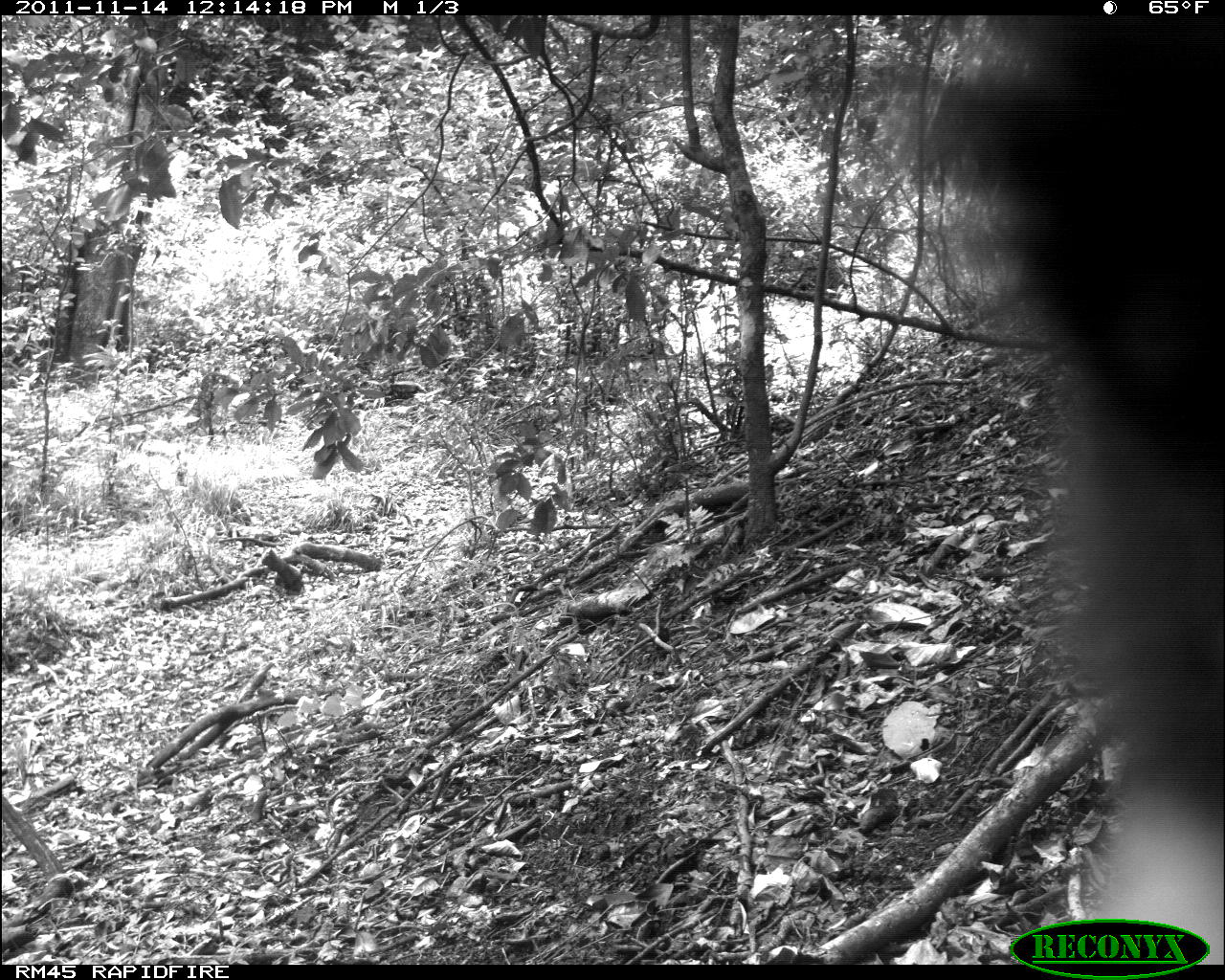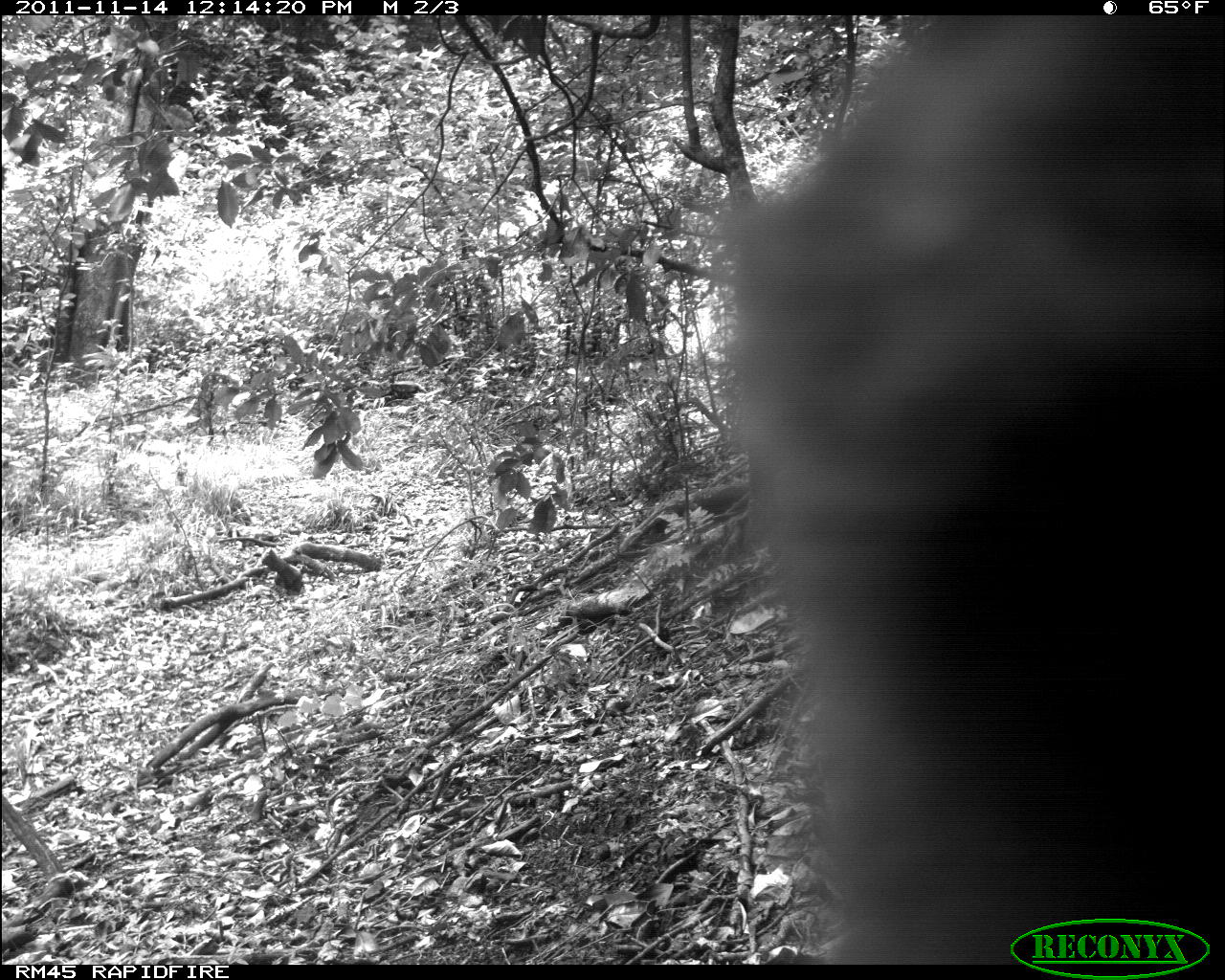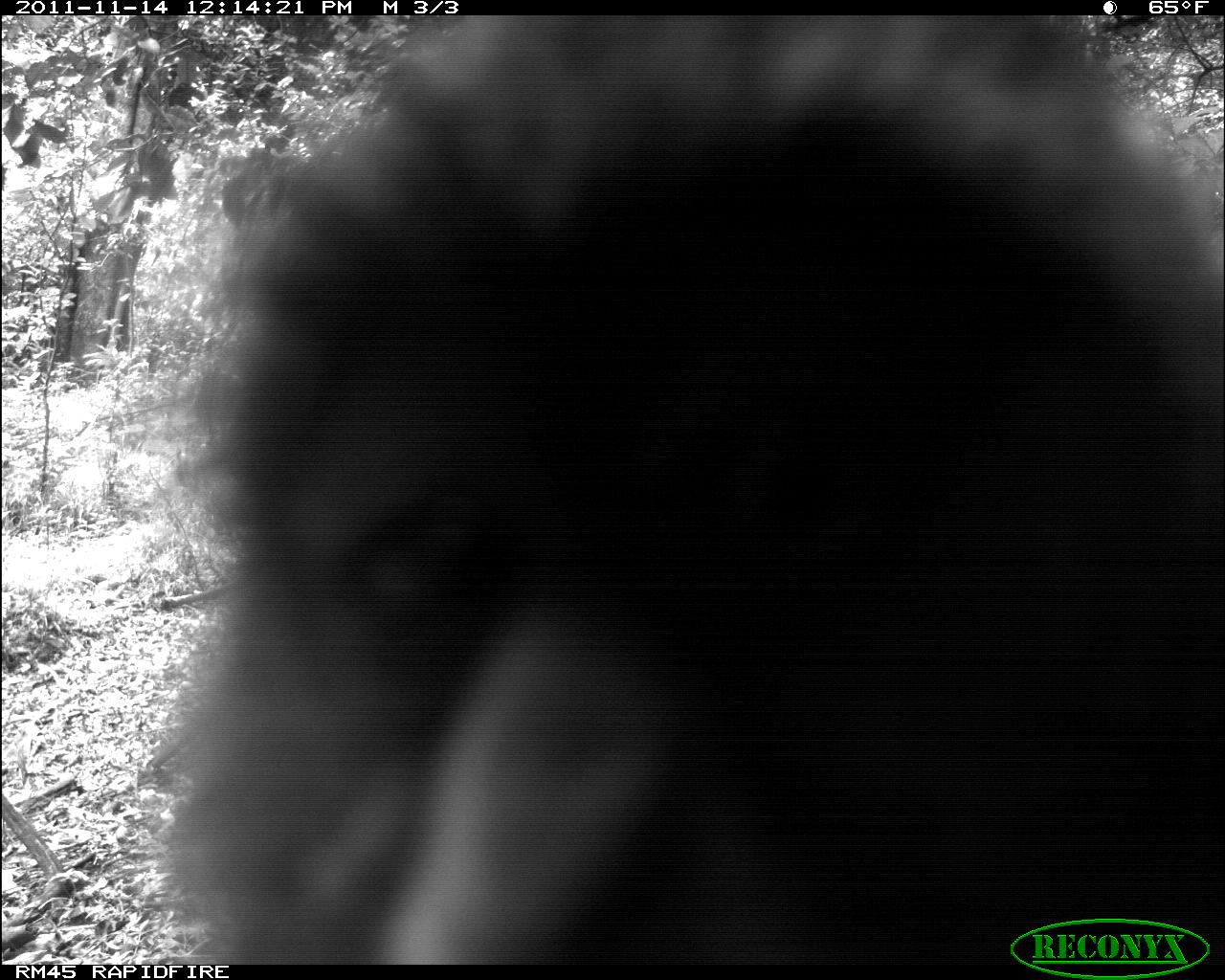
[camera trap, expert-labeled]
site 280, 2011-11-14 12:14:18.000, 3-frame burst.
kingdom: Animalia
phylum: Chordata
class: Mammalia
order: Primates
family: Cercopithecidae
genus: Cercopithecus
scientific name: Cercopithecus erythrogaster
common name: sykes  monkey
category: cercopithecus albogularis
Cercopithecus albogularis (sykes  monkey) (Cercopithecus erythrogaster), count 1.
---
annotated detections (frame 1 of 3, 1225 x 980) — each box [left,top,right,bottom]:
cercopithecus albogularis: [916,15,1225,964]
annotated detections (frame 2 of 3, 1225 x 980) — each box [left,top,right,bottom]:
cercopithecus albogularis: [721,12,1222,960]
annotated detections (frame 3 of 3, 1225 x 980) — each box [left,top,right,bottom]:
cercopithecus albogularis: [145,15,1225,966]